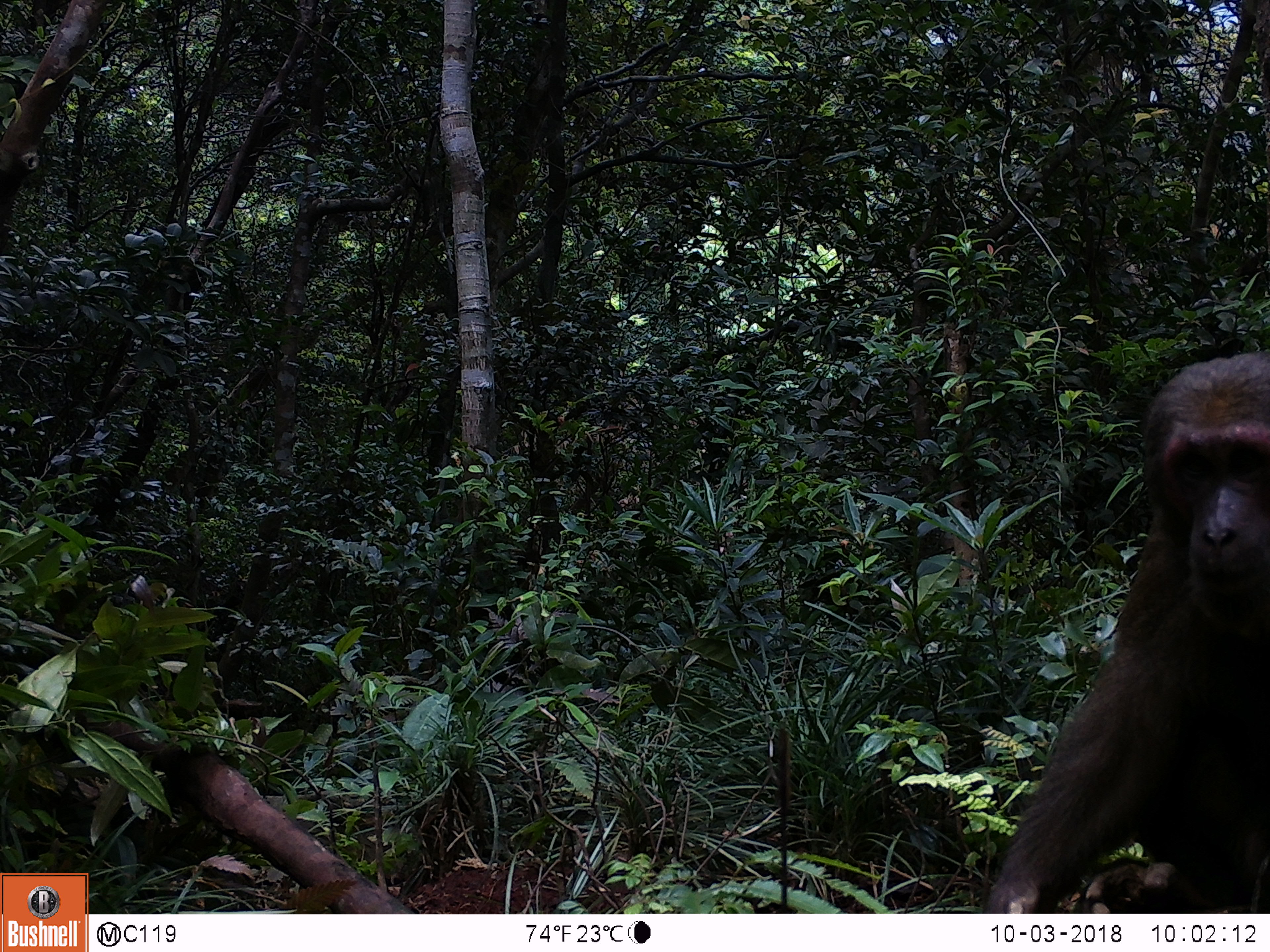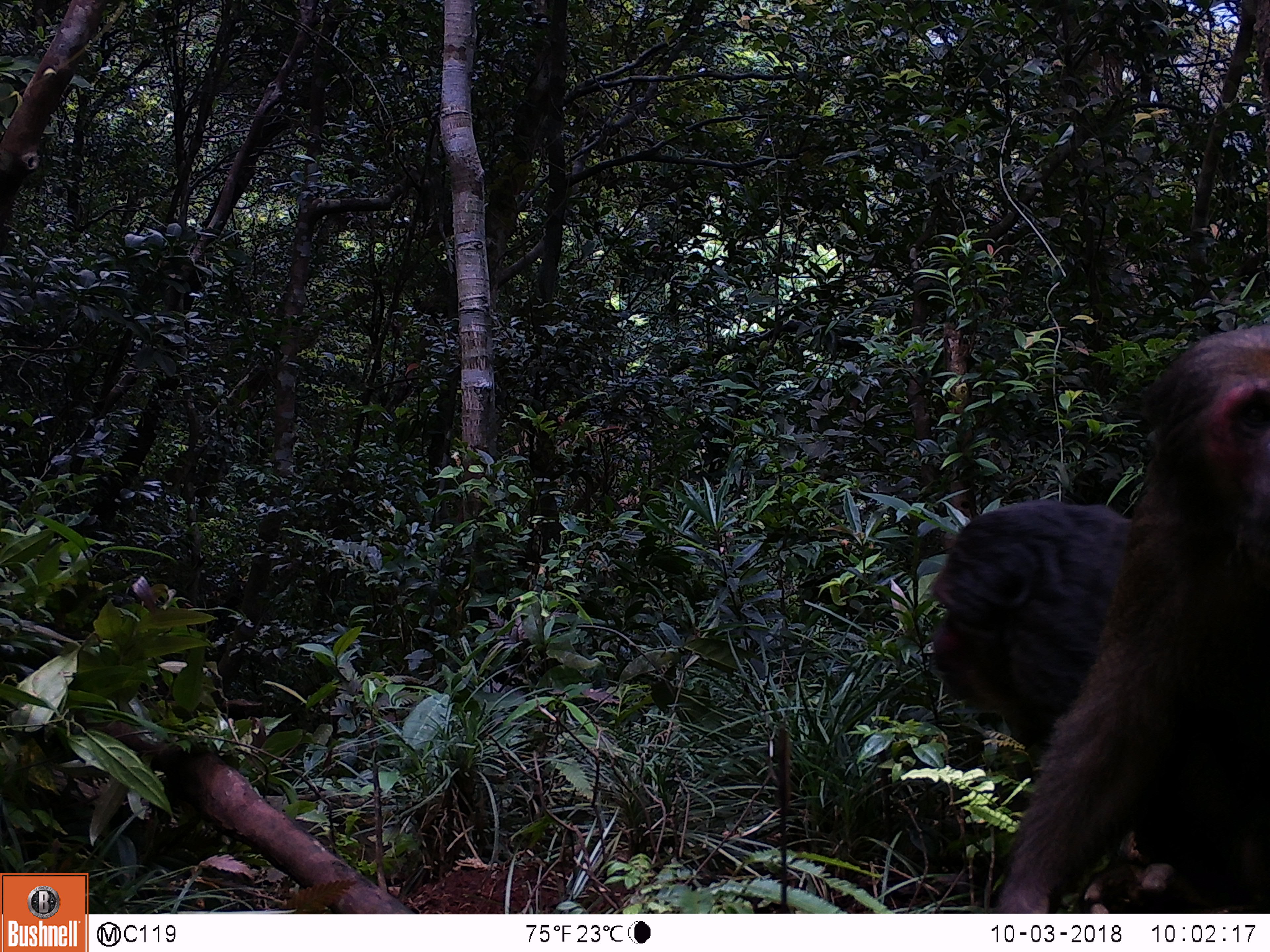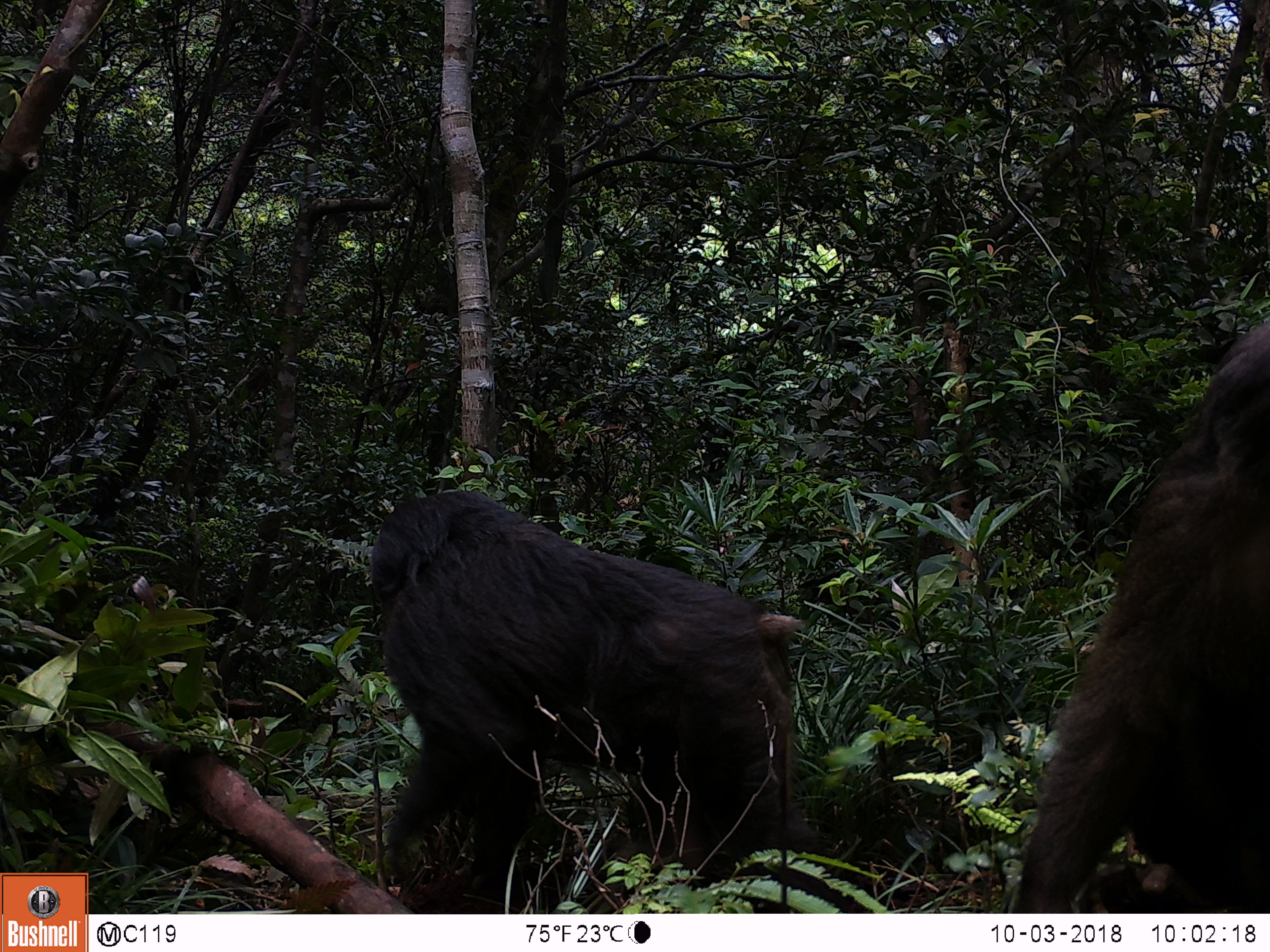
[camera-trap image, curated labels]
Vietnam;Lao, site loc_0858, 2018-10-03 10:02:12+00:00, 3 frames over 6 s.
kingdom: Animalia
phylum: Chordata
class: Mammalia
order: Primates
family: Cercopithecidae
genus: Macaca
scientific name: Macaca arctoides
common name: stump-tailed macaque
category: stump tailed macaque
Stump tailed macaque (stump-tailed macaque) (Macaca arctoides). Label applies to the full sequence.